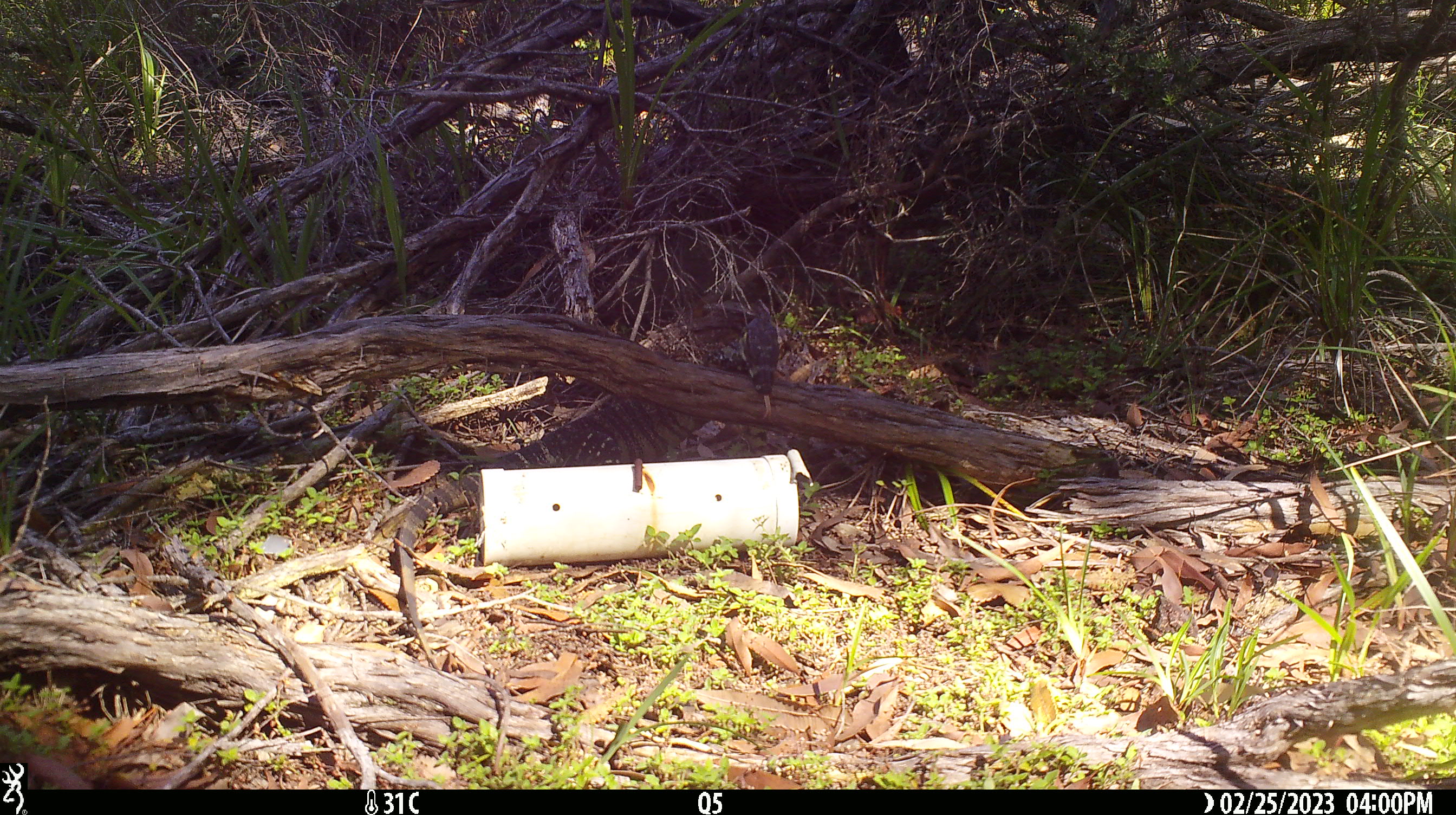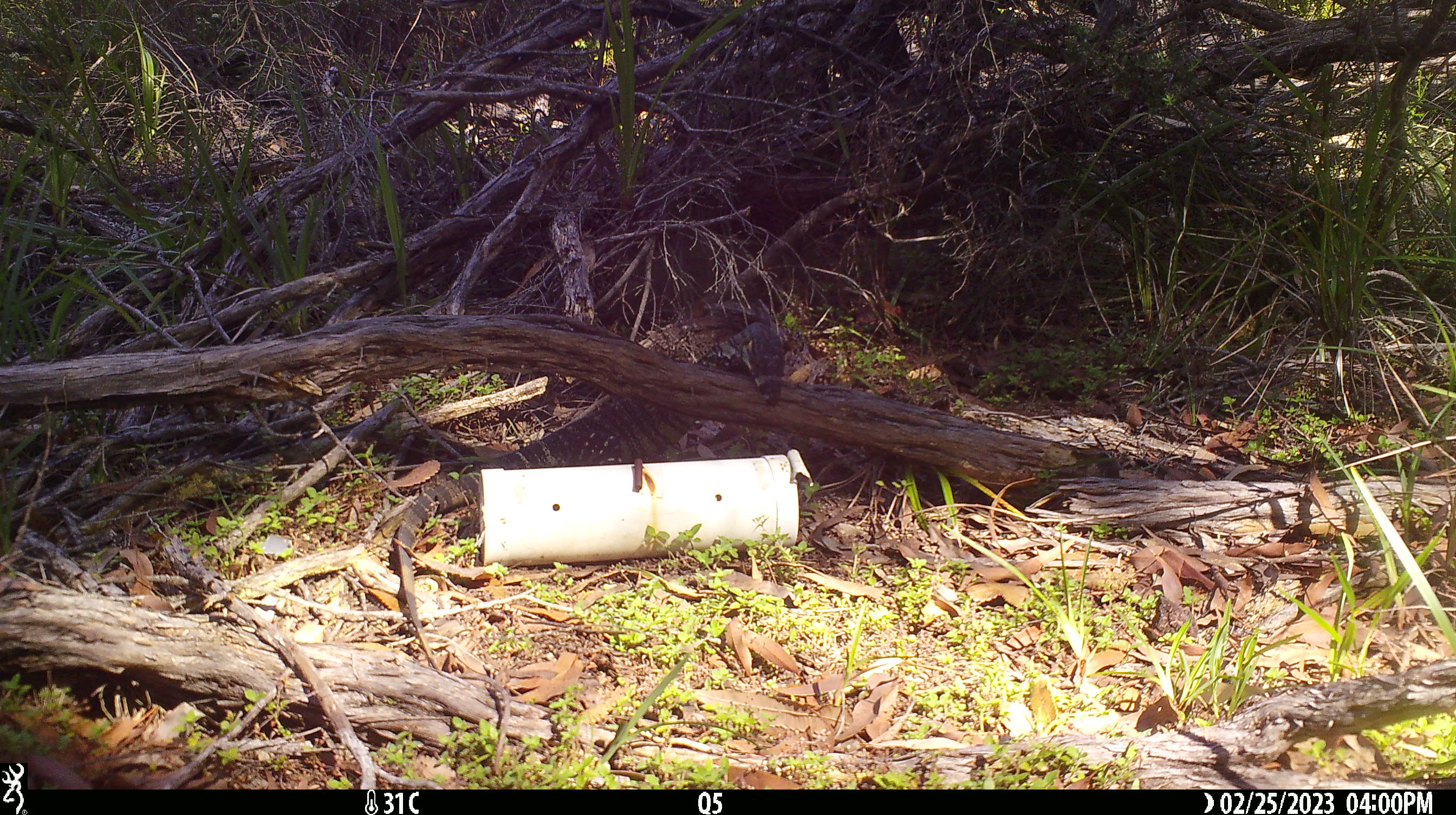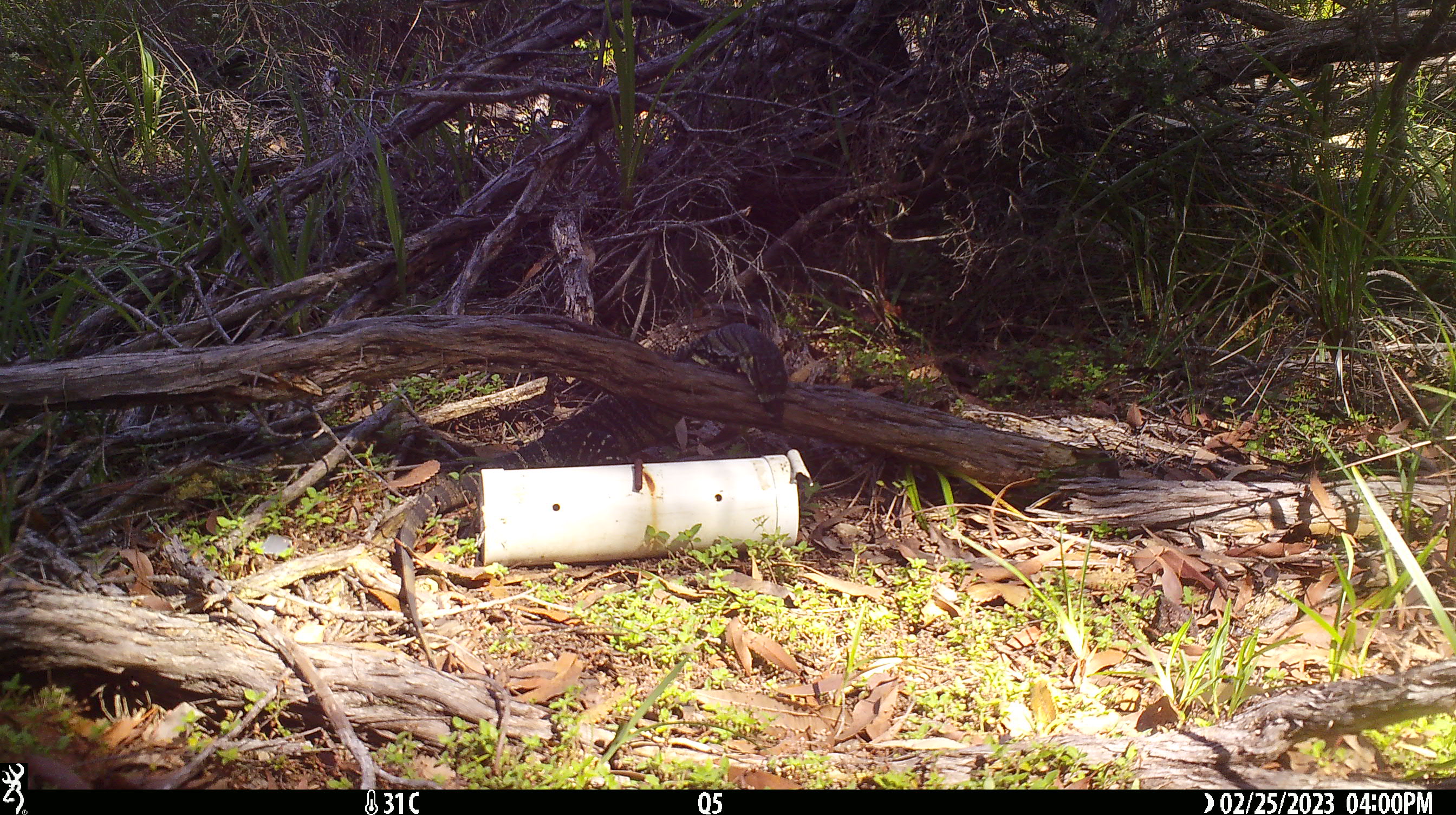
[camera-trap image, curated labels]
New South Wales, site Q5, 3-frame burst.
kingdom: Animalia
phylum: Chordata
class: Reptilia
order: Squamata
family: Varanidae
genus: Varanus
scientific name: Varanus varius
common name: lace monitor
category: goanna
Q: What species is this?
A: Goanna (lace monitor) (Varanus varius).